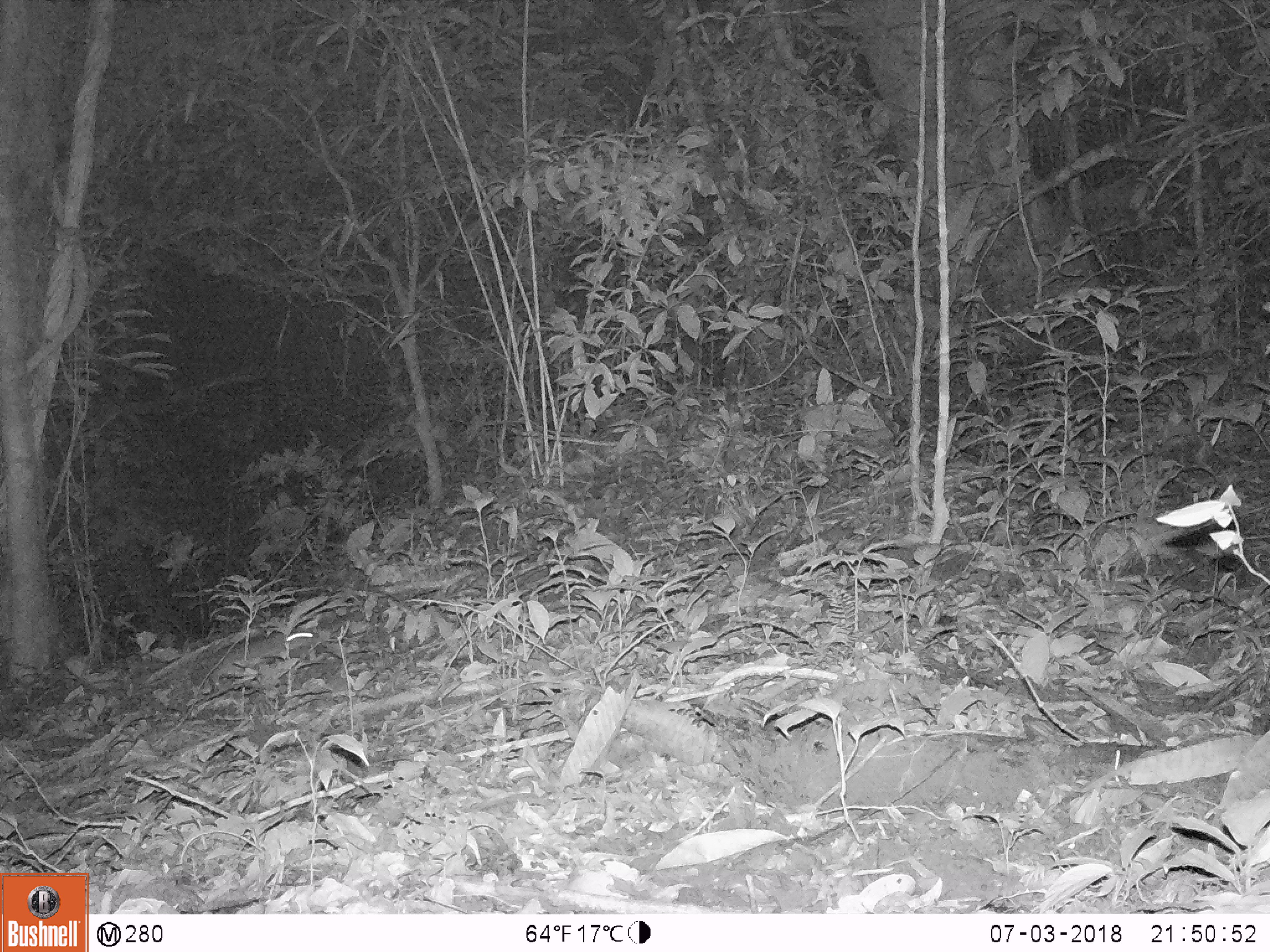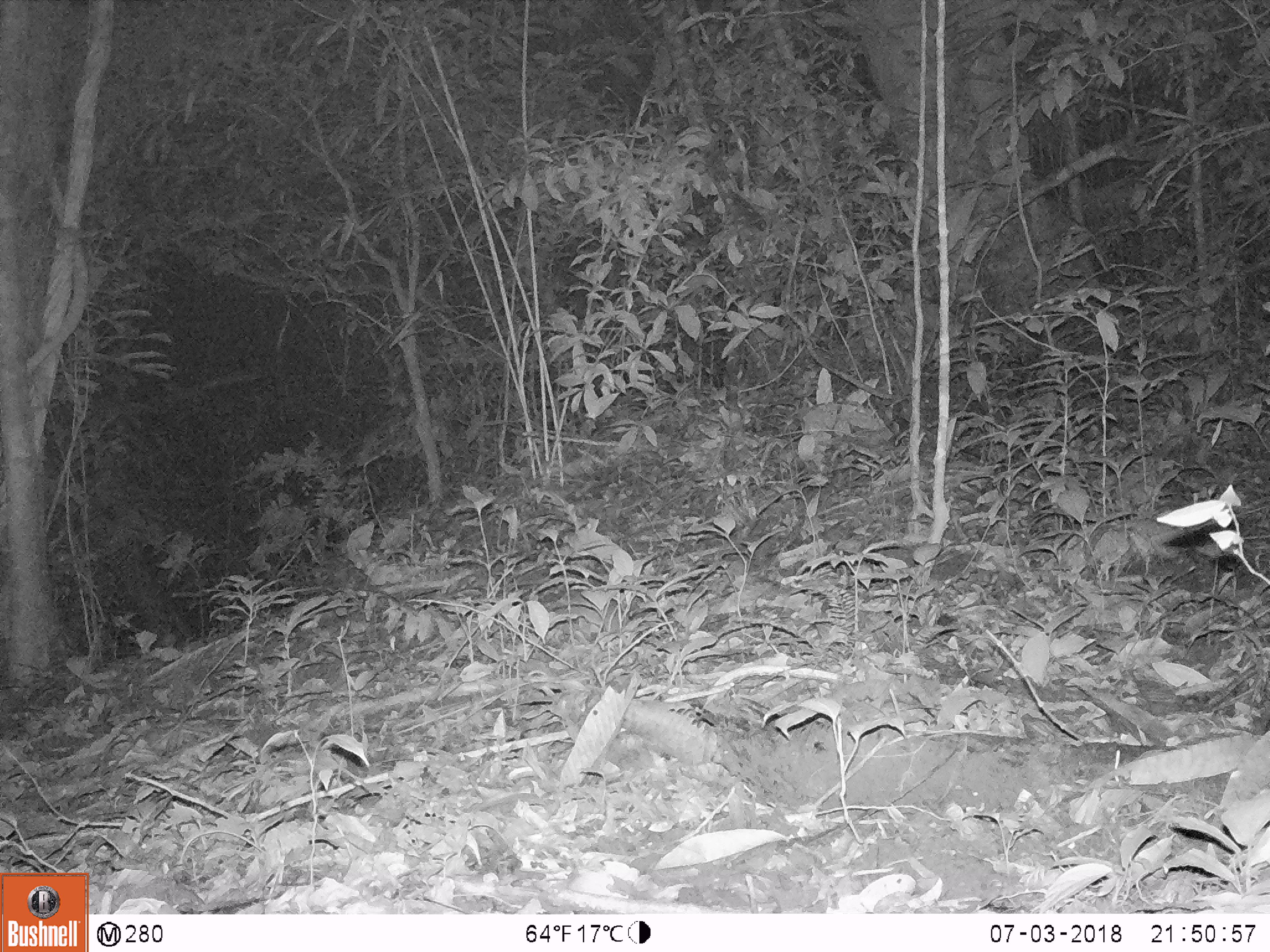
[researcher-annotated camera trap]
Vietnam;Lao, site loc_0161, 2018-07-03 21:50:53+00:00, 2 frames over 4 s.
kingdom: Animalia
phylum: Chordata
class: Mammalia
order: Rodentia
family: Muridae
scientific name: Muridae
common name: old-world mice and rats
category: unidentified murid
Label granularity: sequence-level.